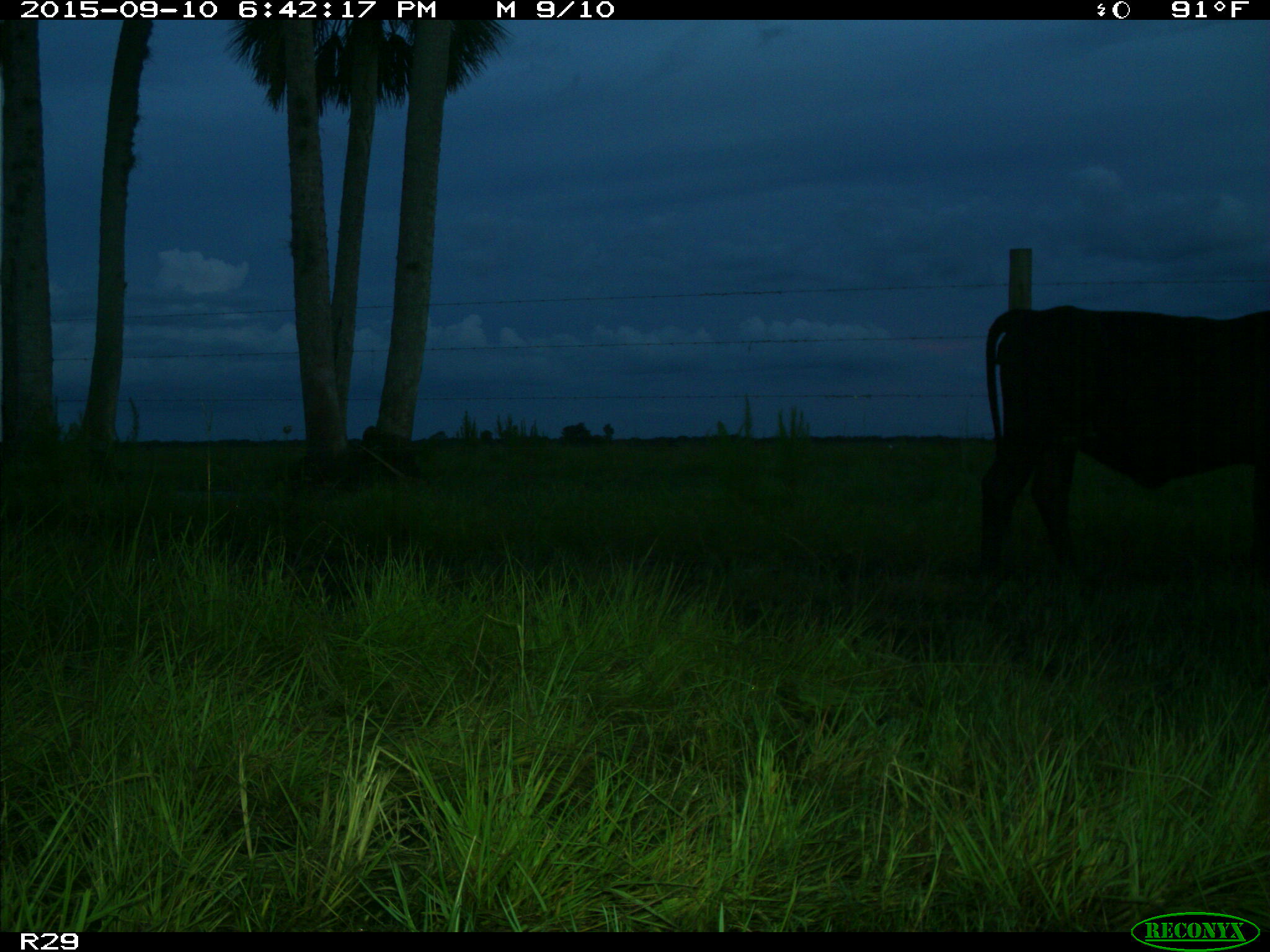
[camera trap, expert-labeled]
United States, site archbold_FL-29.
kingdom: Animalia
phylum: Chordata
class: Mammalia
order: Artiodactyla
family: Bovidae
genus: Bos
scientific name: Bos taurus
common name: domestic cow